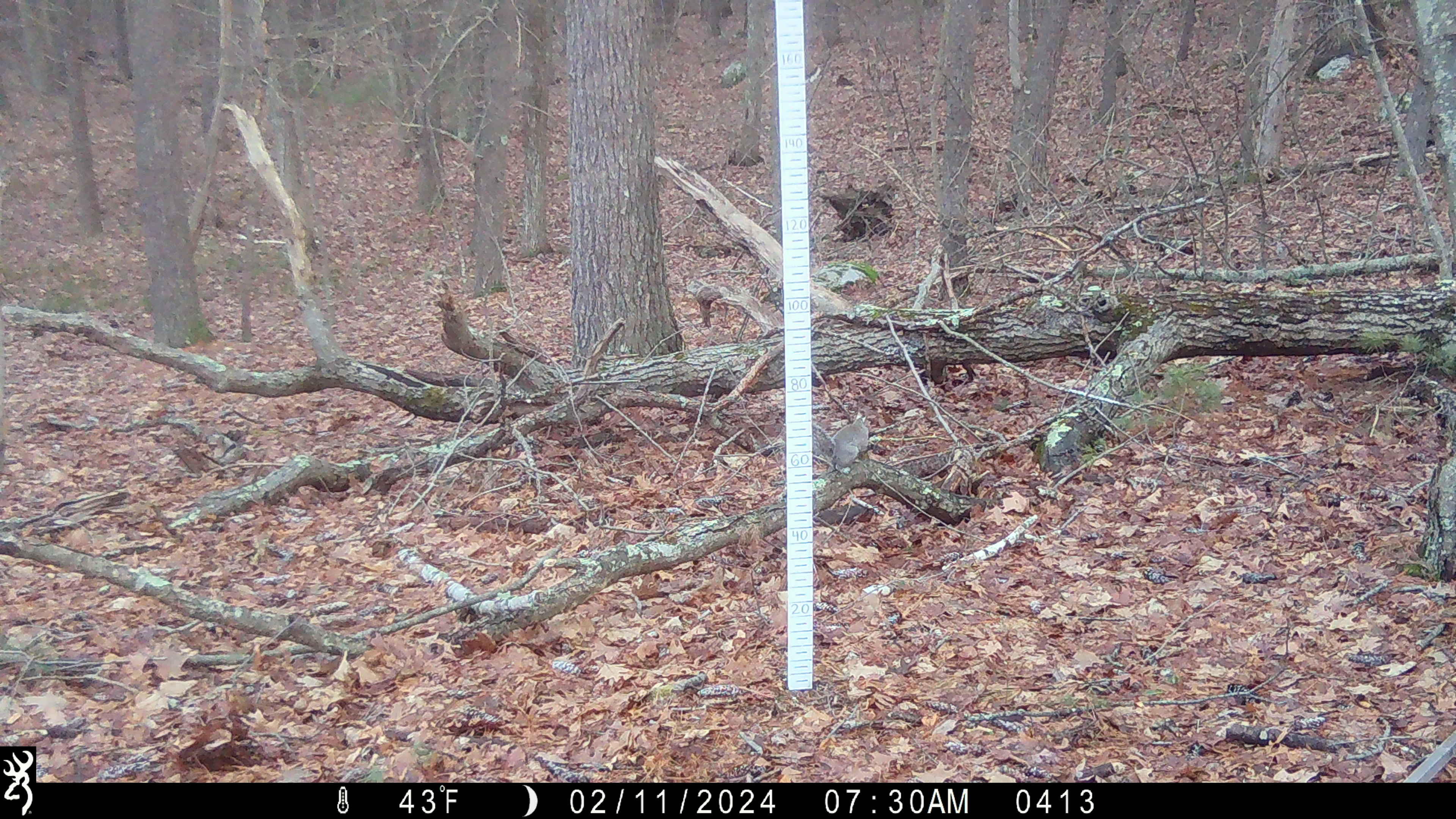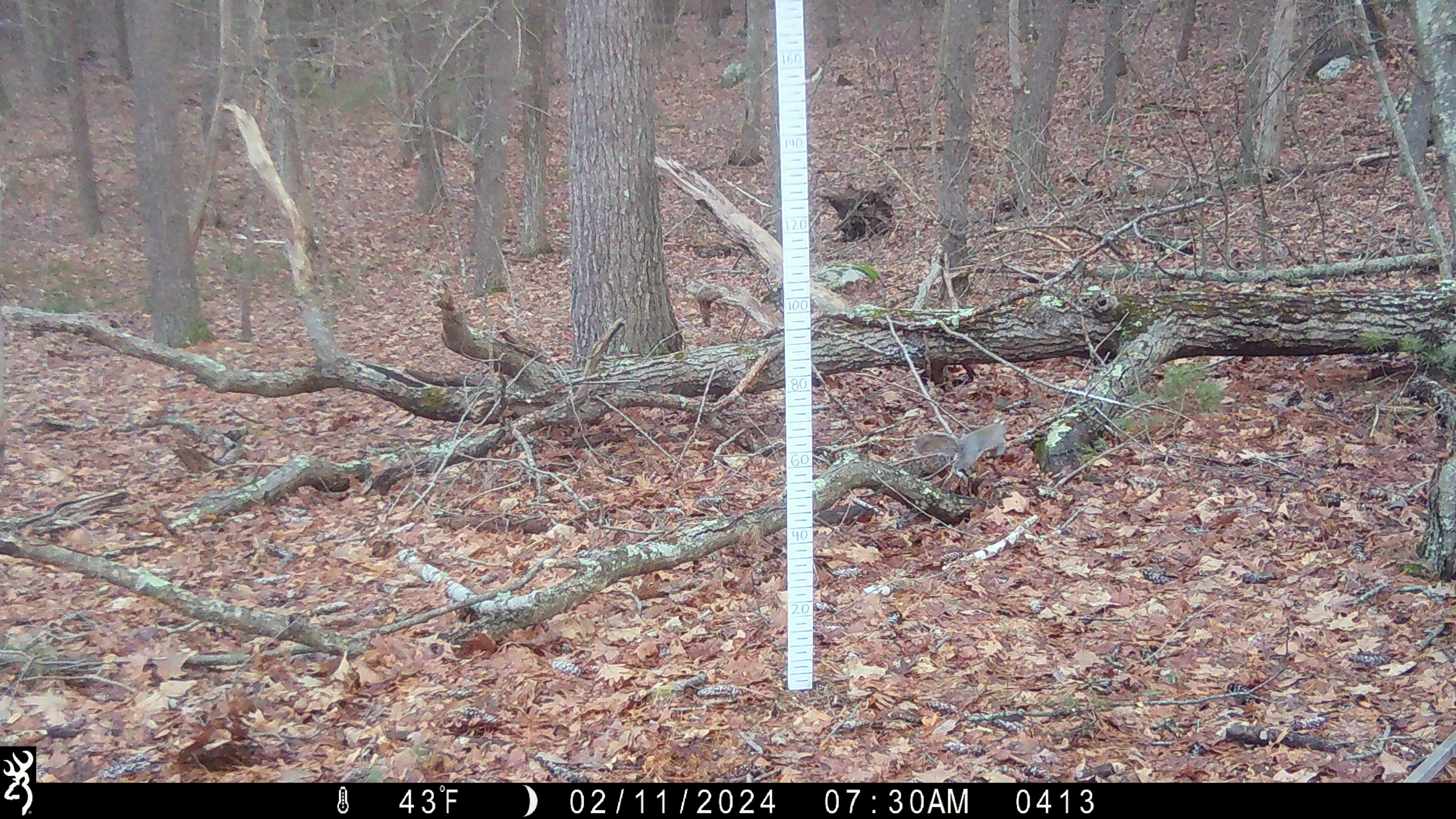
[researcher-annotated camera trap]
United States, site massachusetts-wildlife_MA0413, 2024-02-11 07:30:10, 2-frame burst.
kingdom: Animalia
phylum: Chordata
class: Mammalia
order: Rodentia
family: Sciuridae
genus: Sciurus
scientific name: Sciurus carolinensis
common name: gray squirrel